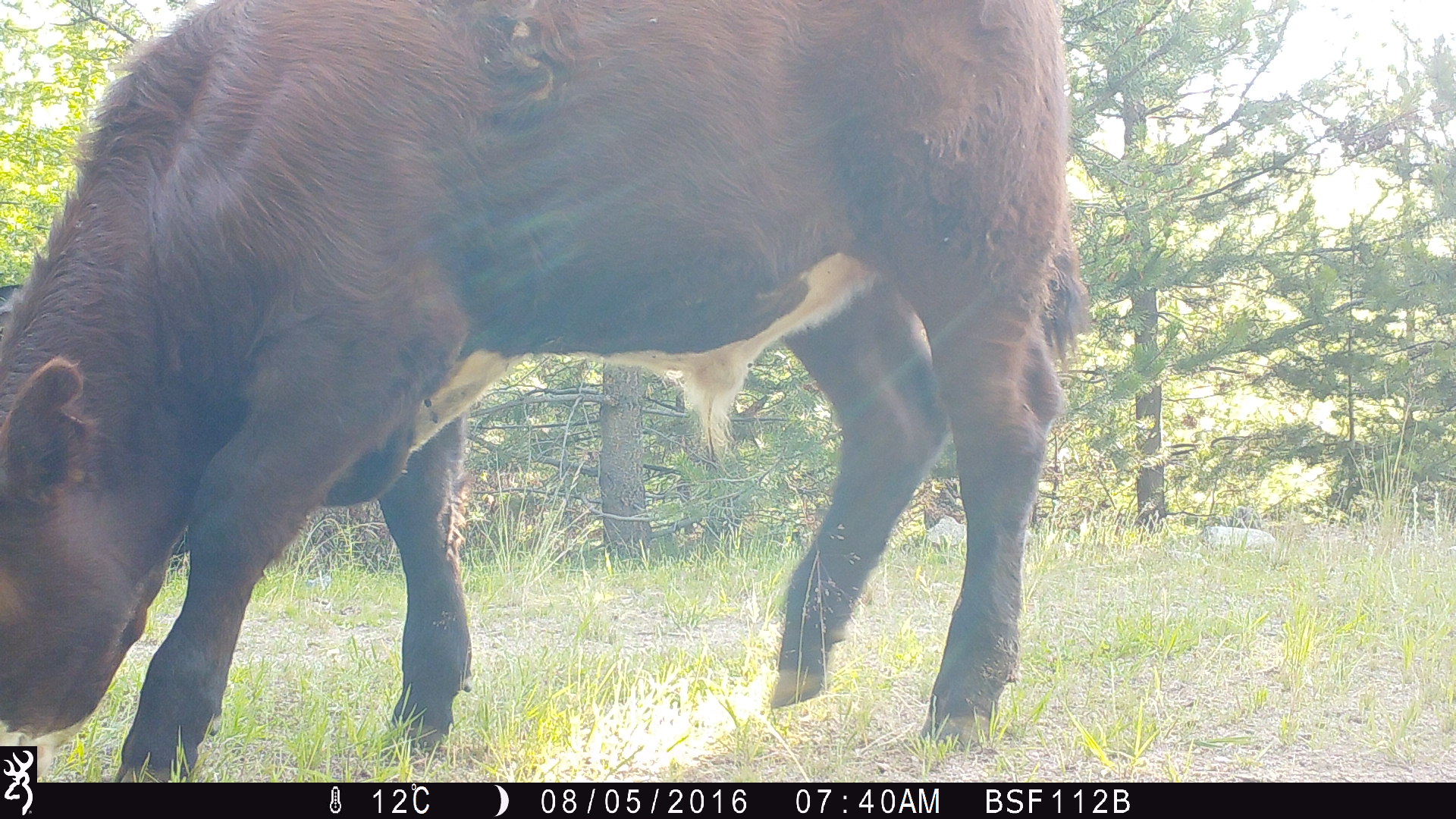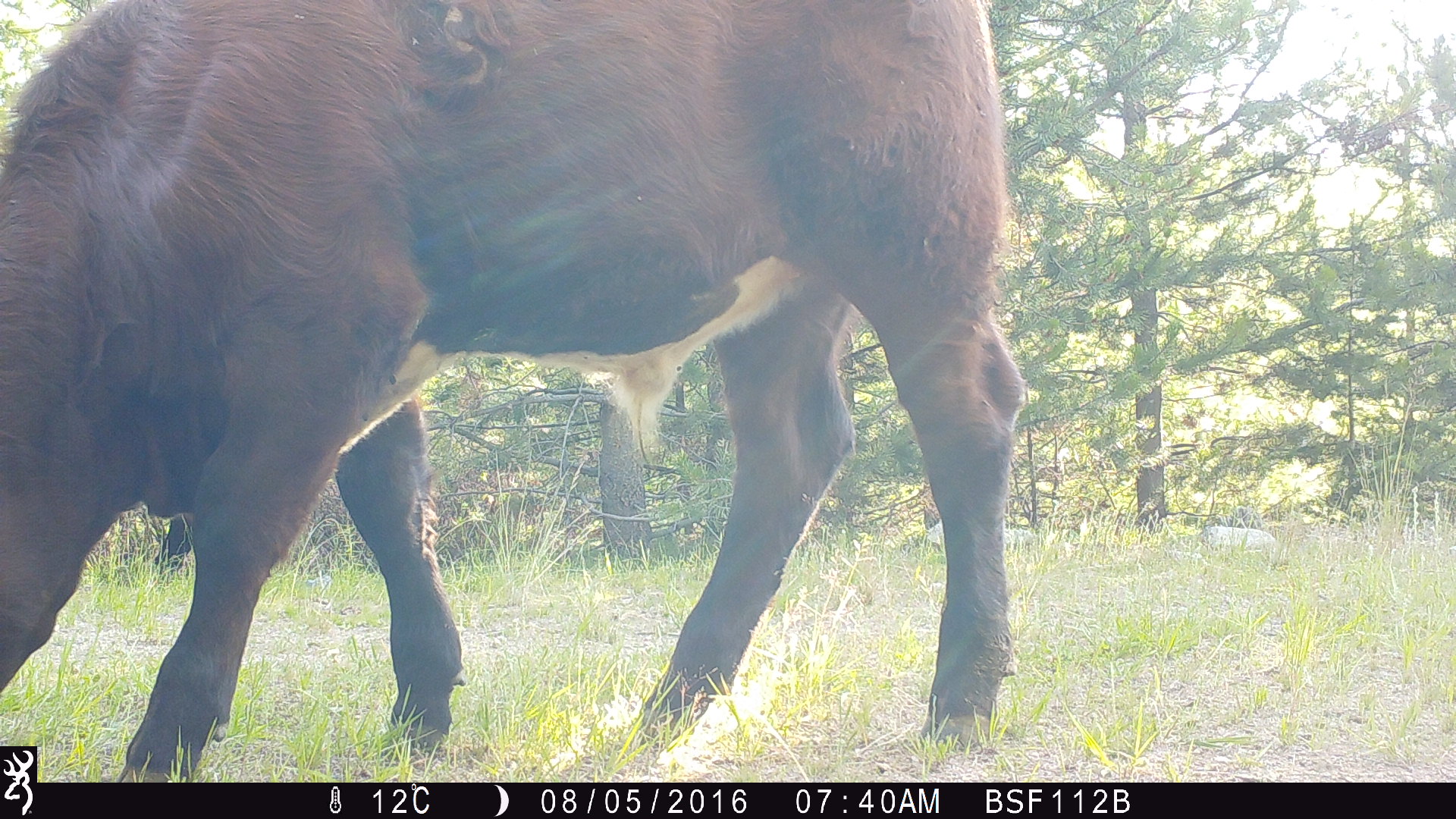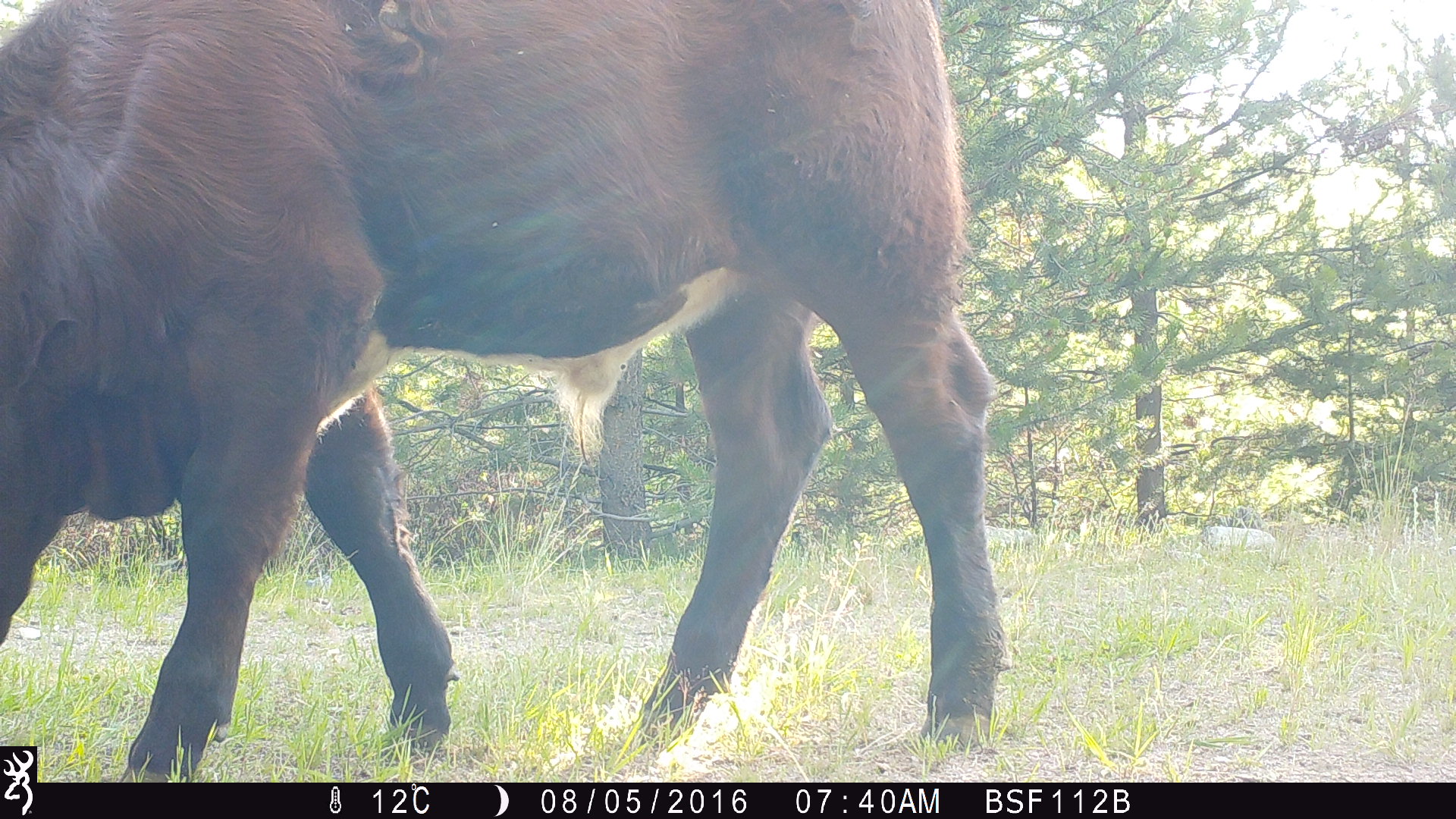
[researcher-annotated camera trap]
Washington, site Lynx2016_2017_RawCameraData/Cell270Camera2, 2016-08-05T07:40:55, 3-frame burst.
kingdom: Animalia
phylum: Chordata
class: Mammalia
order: Artiodactyla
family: Bovidae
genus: Bos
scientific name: Bos taurus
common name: domestic cattle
Domestic cattle (Bos taurus). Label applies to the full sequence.